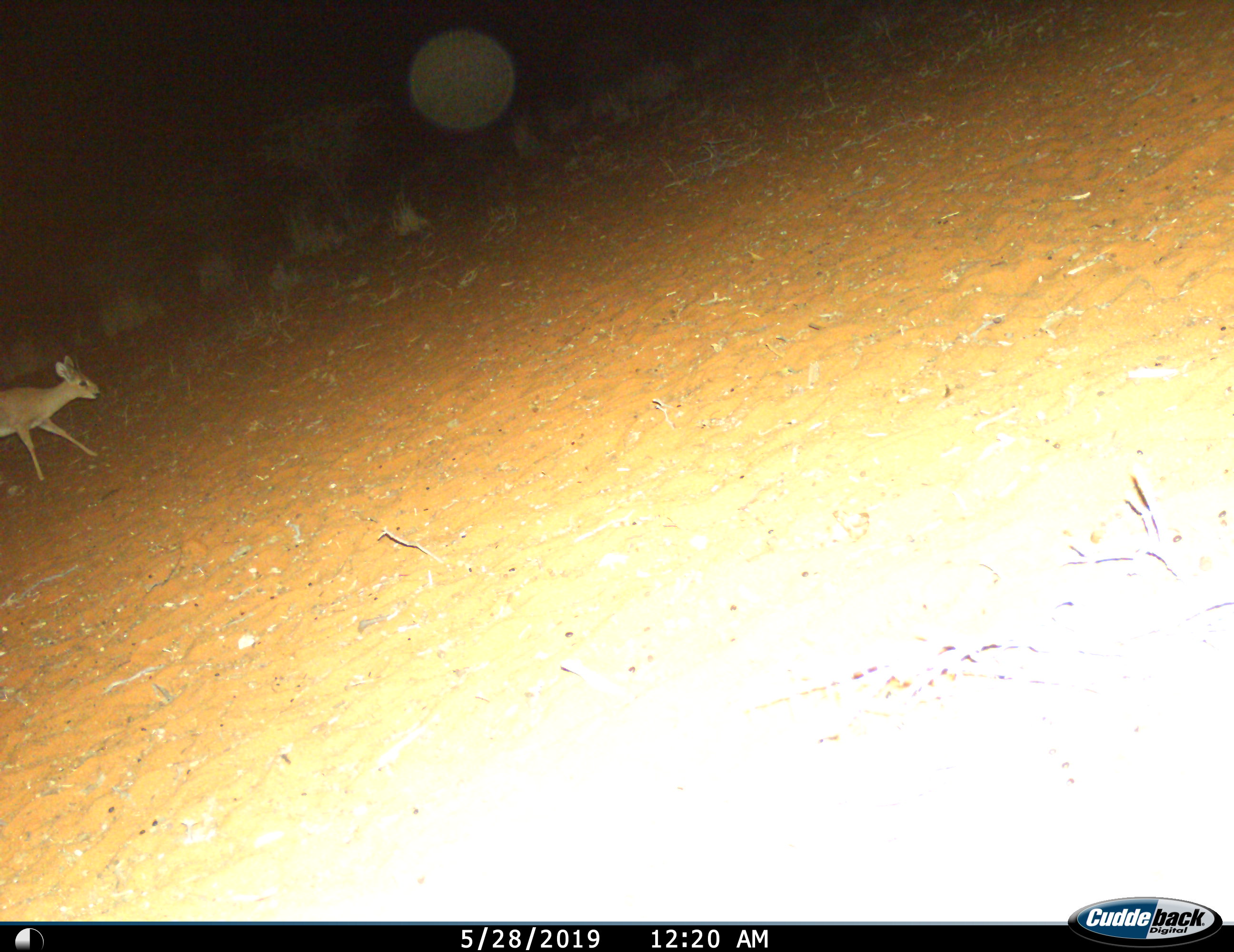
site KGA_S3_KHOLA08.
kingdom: Animalia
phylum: Chordata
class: Mammalia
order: Artiodactyla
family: Bovidae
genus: Raphicerus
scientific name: Raphicerus campestris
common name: steenbok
Steenbok (Raphicerus campestris), count 1. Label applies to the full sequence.